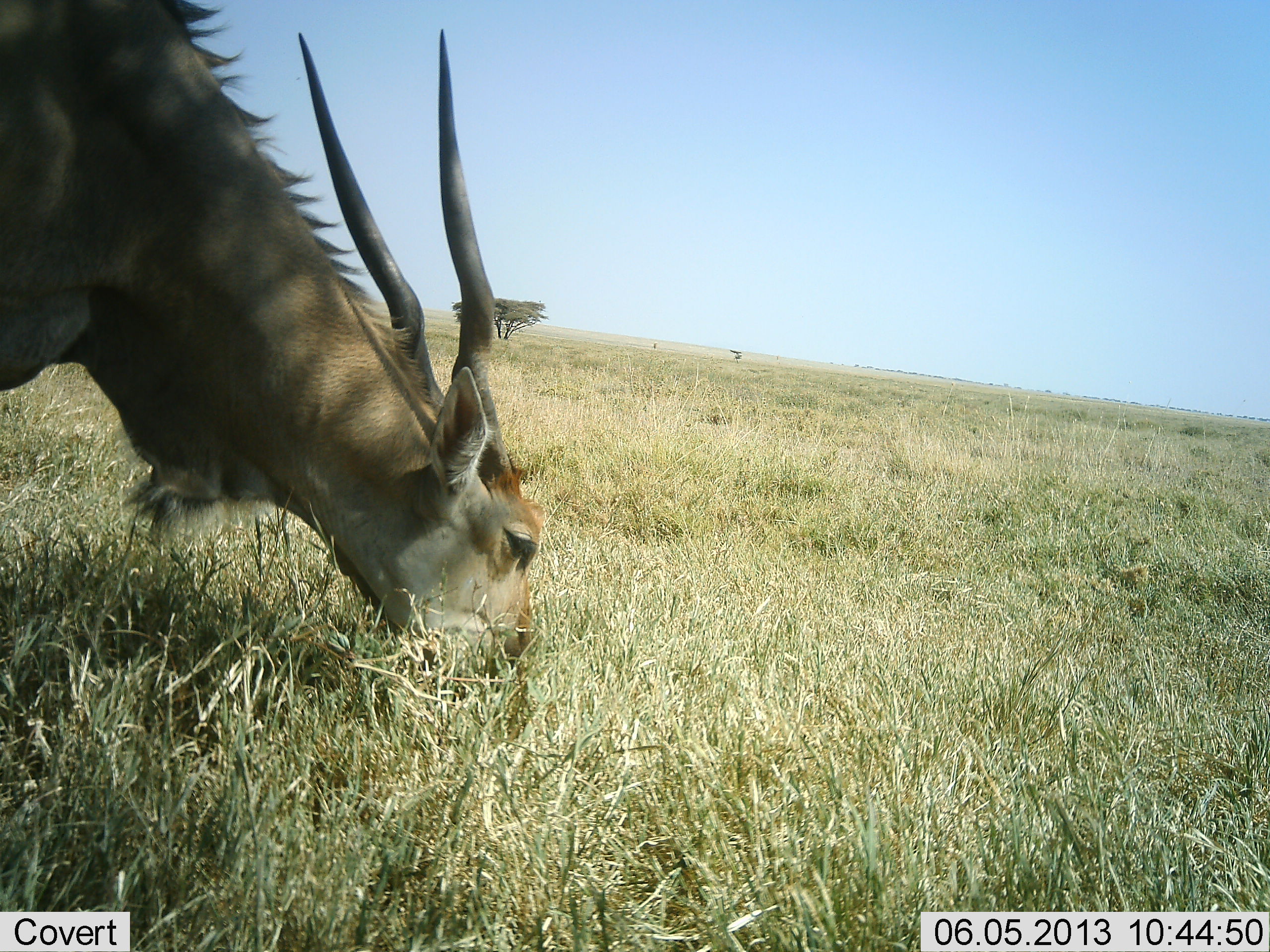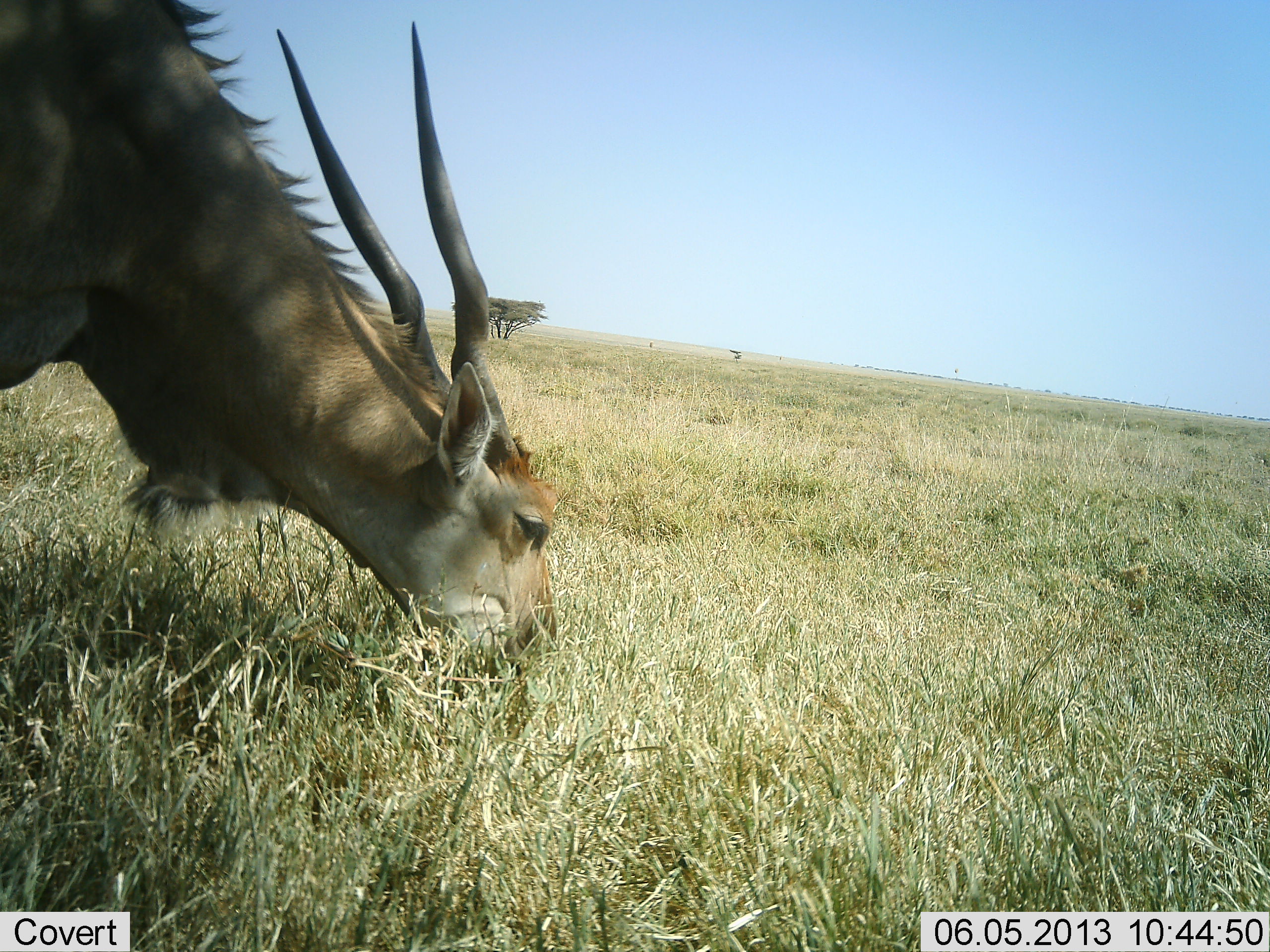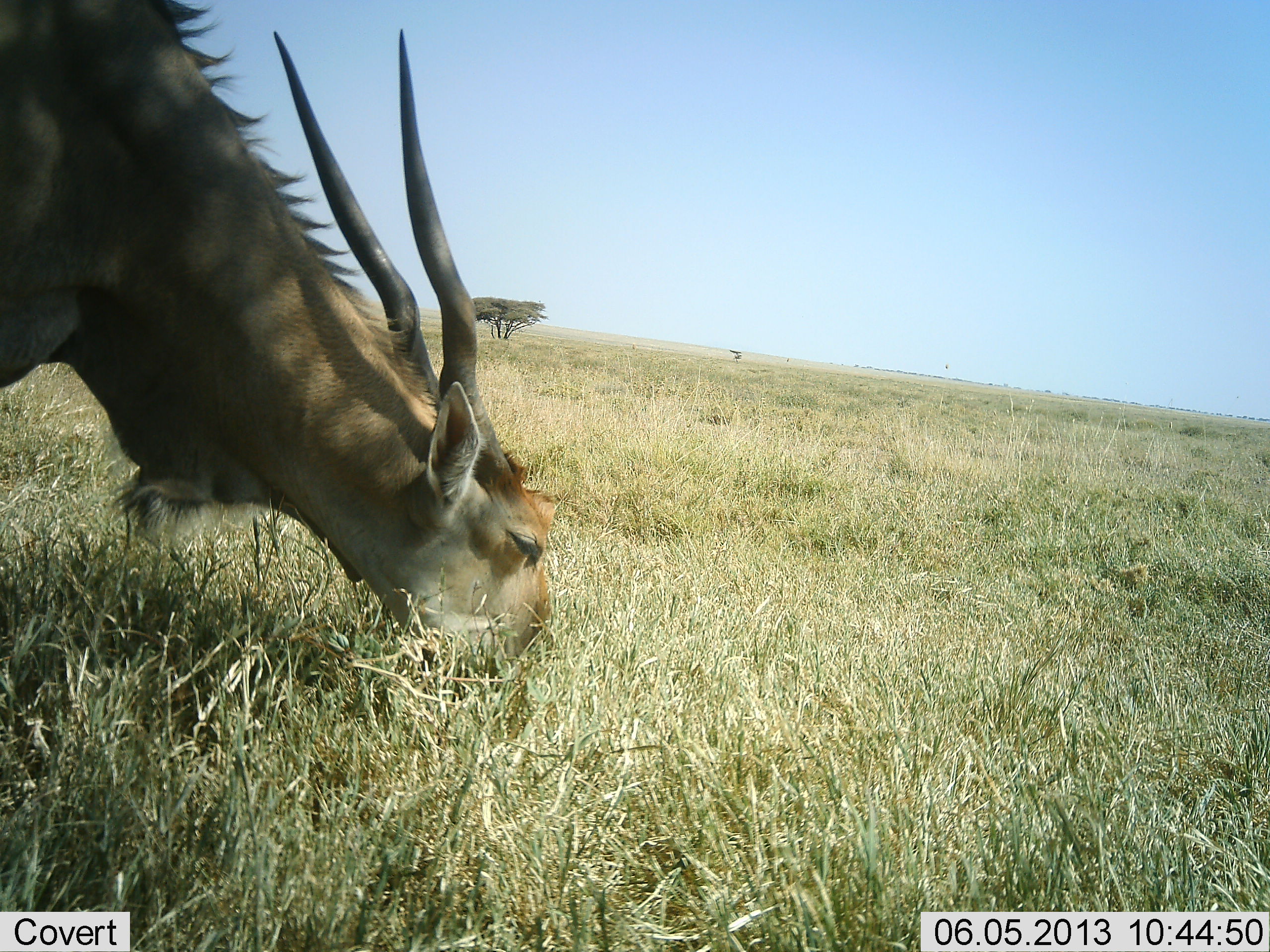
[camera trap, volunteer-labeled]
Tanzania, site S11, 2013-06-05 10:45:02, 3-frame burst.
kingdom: Animalia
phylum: Chordata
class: Mammalia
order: Artiodactyla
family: Bovidae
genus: Tragelaphus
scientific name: Tragelaphus oryx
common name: eland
Eland (Tragelaphus oryx), count 1. Behavior (volunteer vote fractions): standing 13%, resting 0%, moving 0%, interacting 0%. Young present (vote fraction): 0%. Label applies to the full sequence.